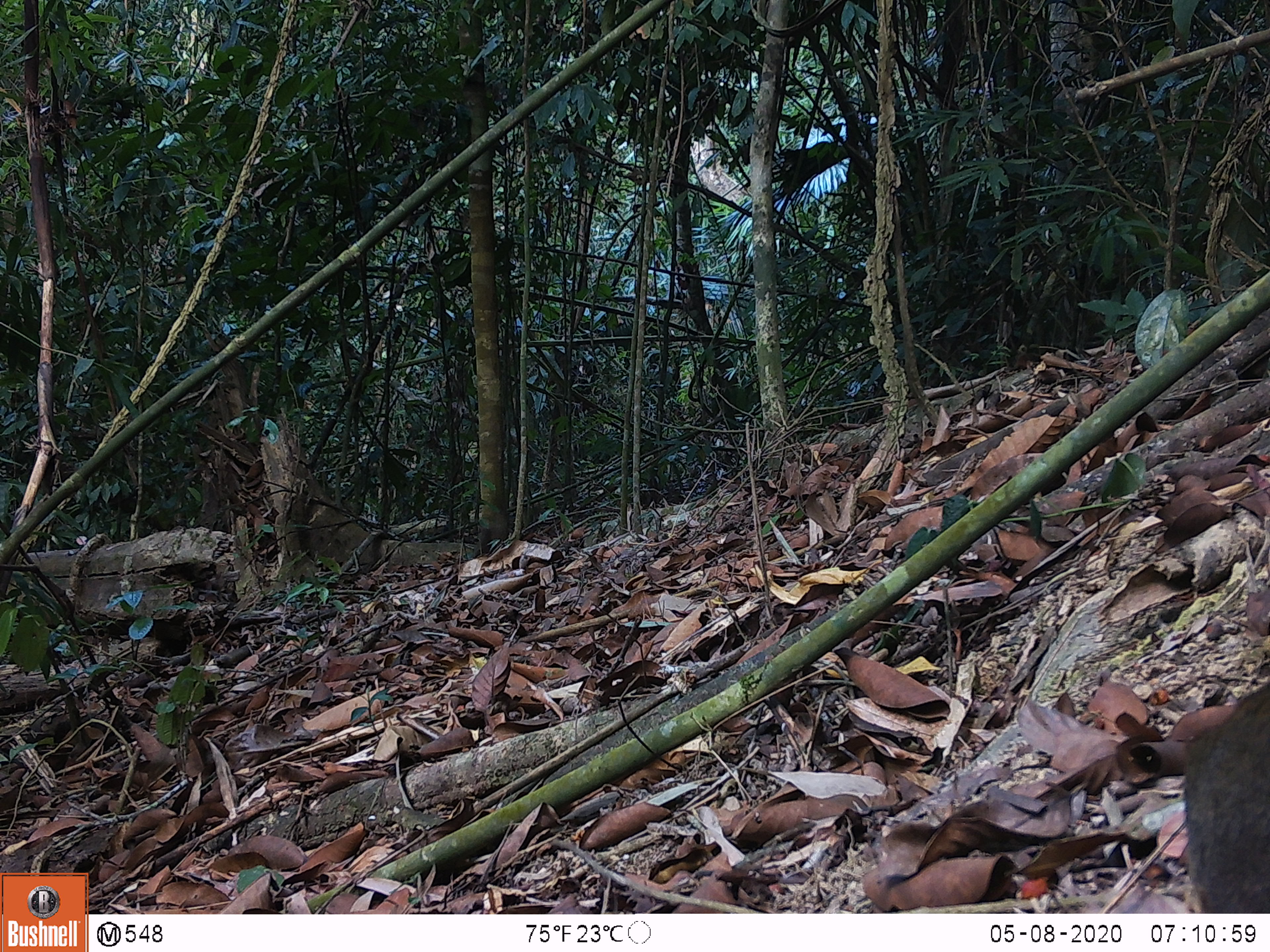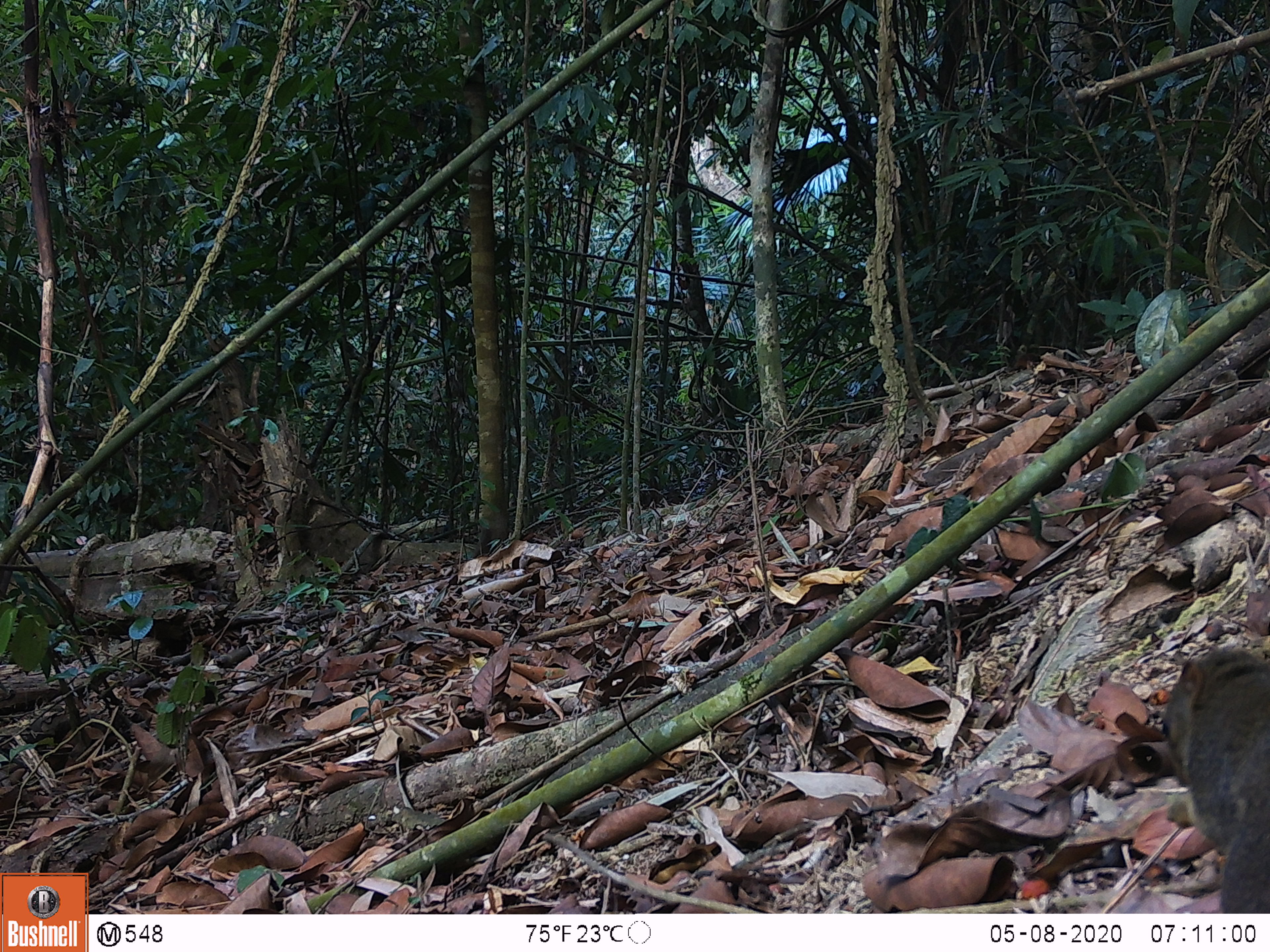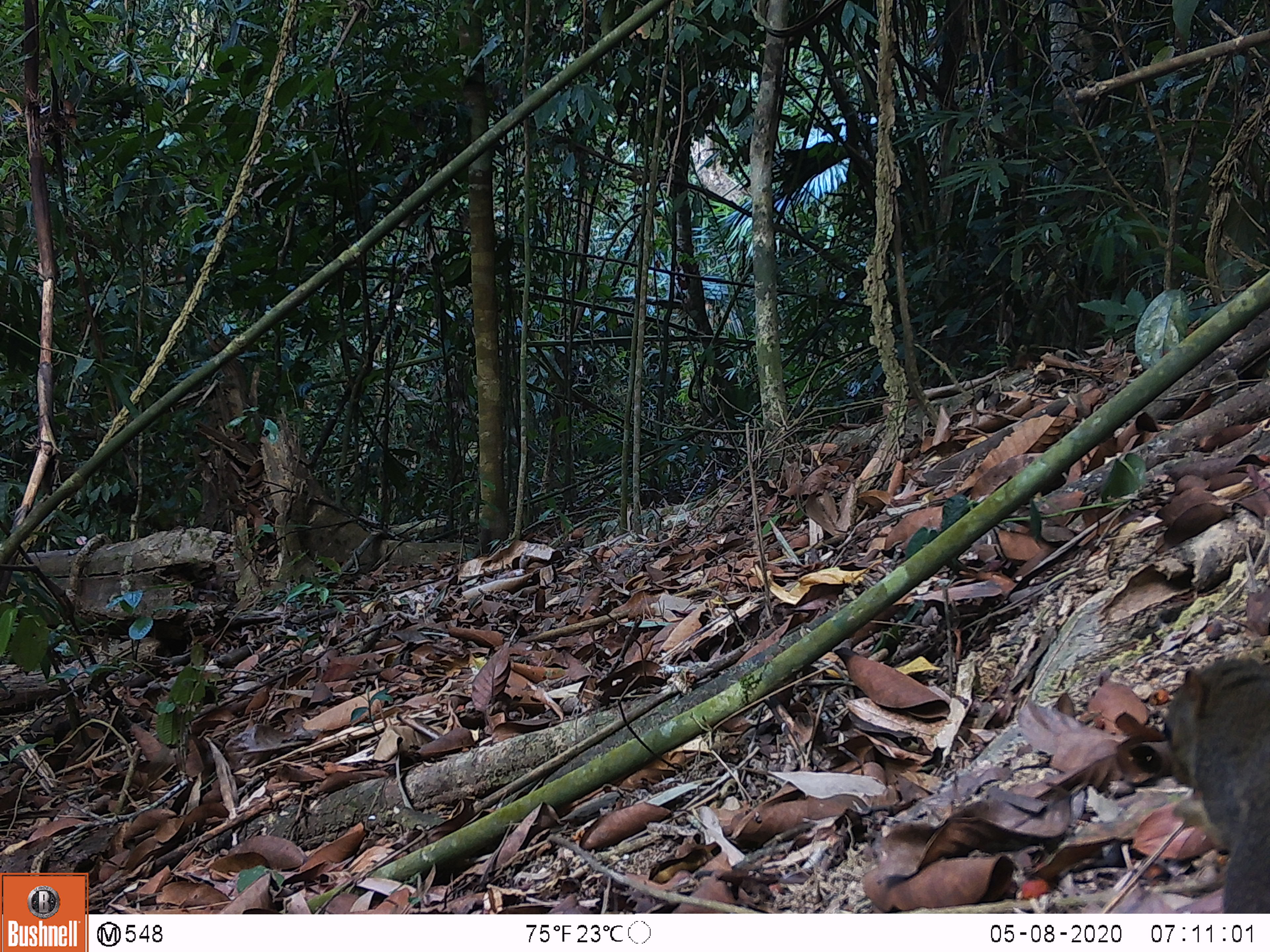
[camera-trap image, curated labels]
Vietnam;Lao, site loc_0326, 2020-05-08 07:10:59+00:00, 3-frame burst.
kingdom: Animalia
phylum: Chordata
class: Mammalia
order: Rodentia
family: Sciuridae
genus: Callosciurus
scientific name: Callosciurus erythraeus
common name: pallas's squirrel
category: pallass squirrel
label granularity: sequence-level